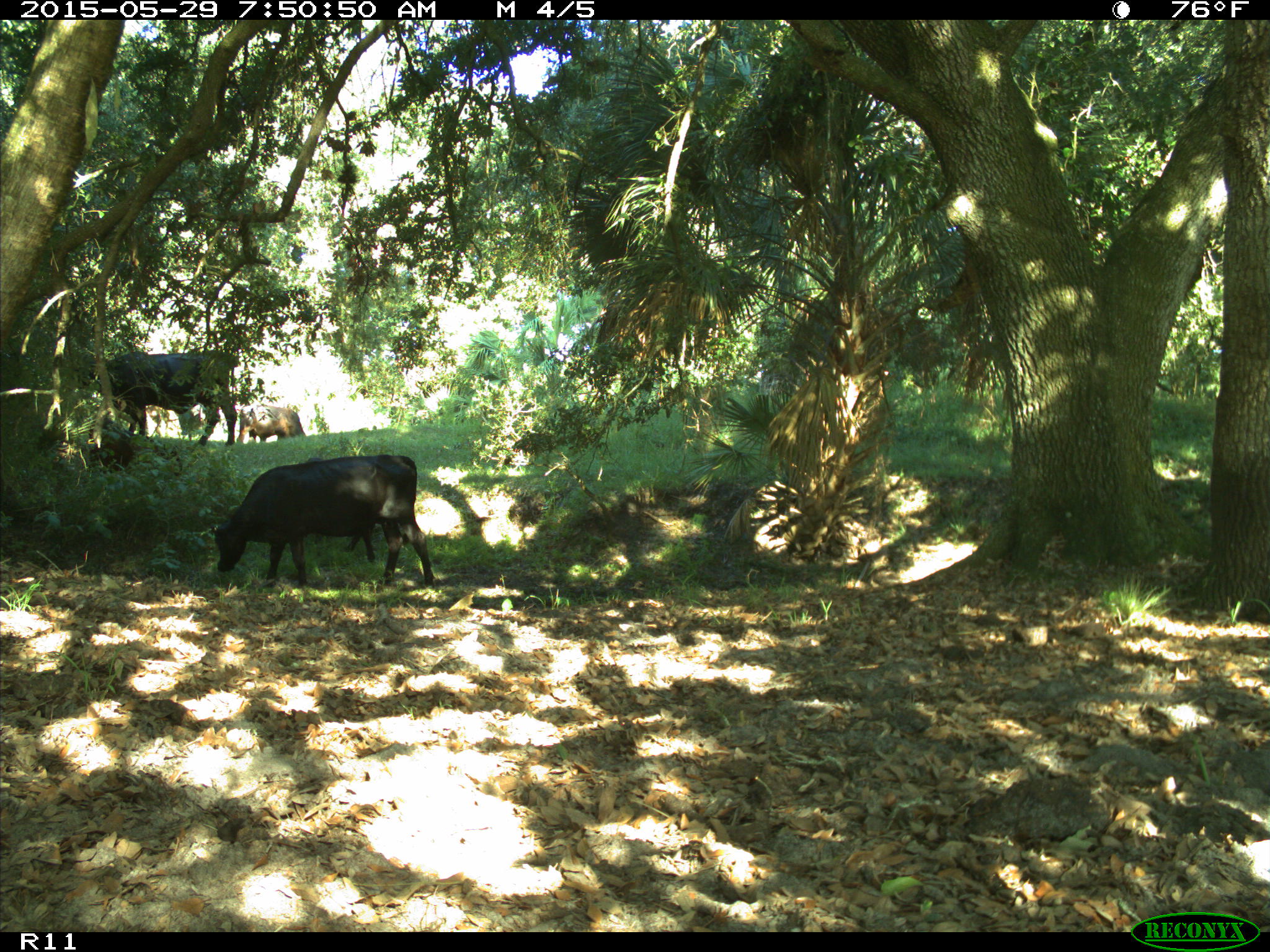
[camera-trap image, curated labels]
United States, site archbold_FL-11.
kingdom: Animalia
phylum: Chordata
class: Mammalia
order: Artiodactyla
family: Bovidae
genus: Bos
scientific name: Bos taurus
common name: domestic cow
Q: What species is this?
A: Bos taurus (domestic cow).